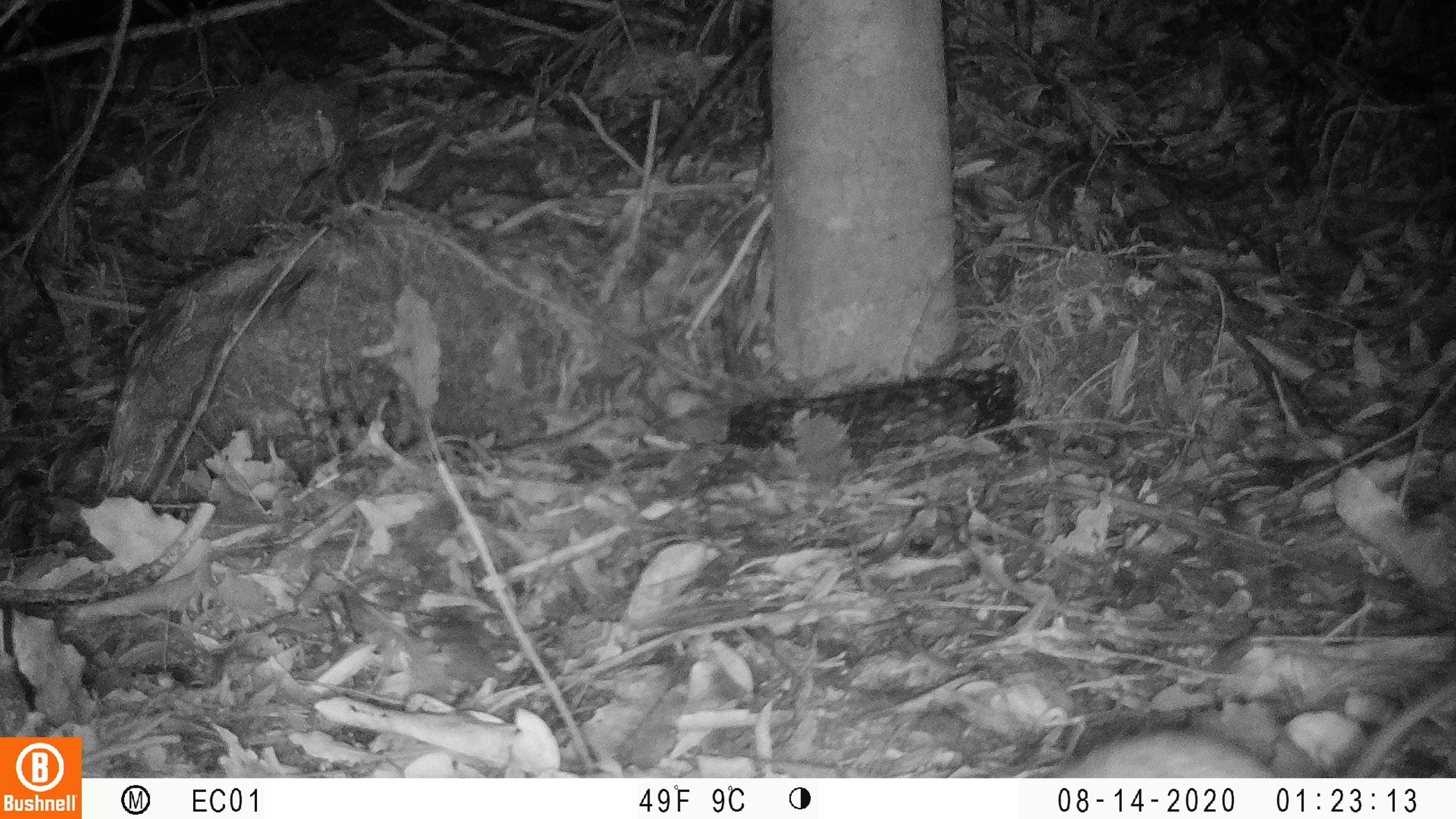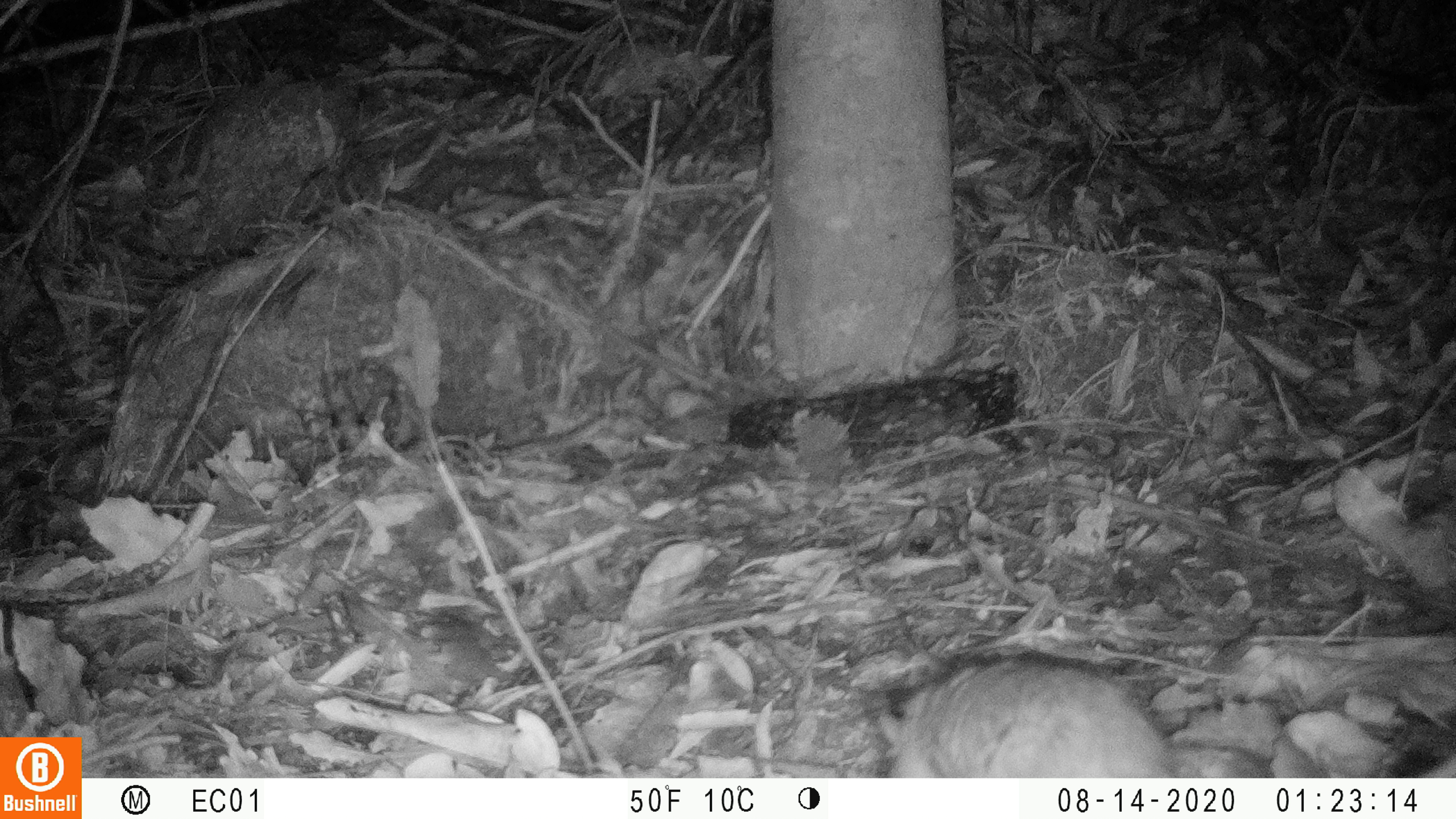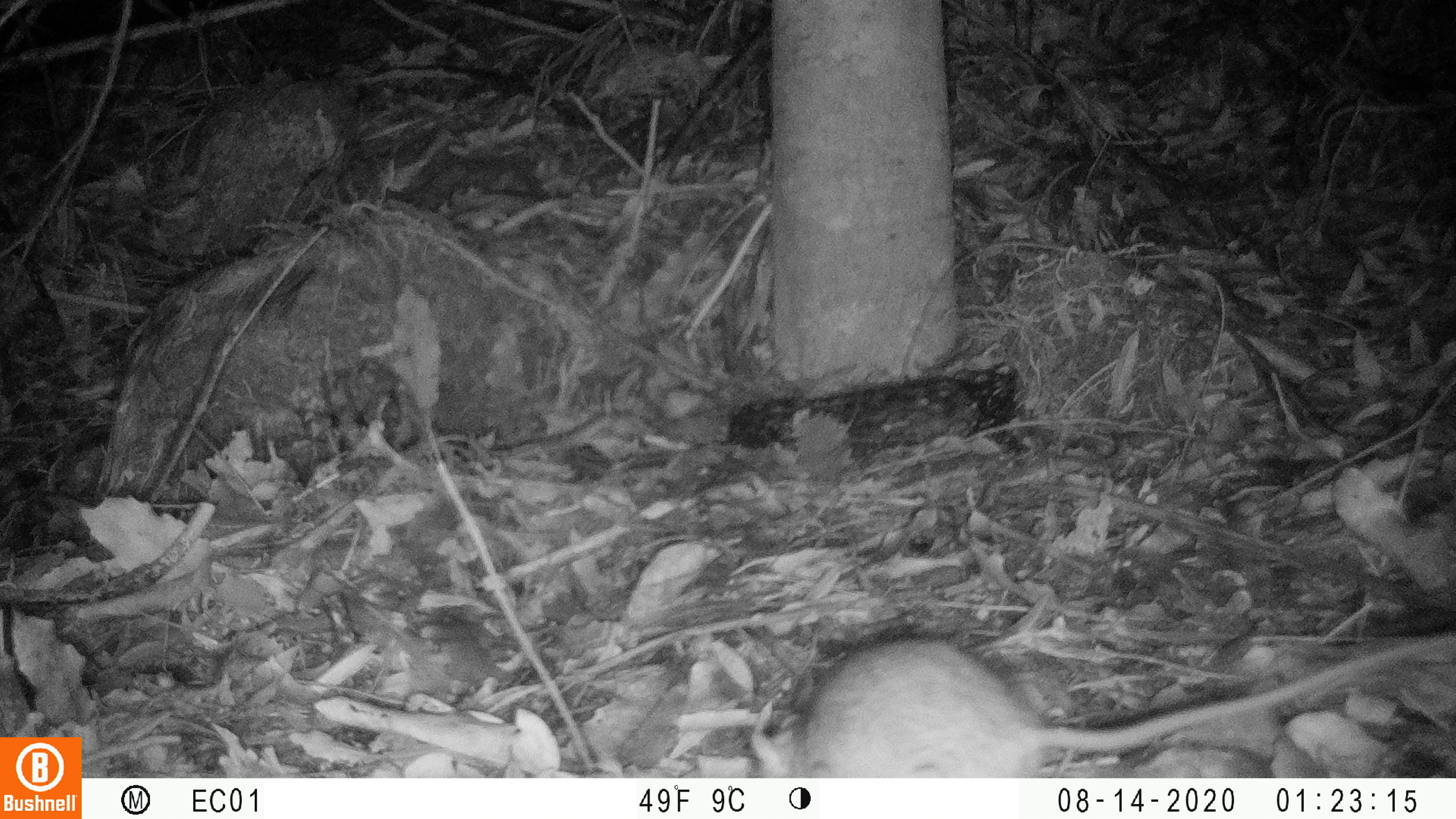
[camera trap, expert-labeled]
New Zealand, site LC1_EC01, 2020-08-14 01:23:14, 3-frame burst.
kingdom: Animalia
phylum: Chordata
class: Mammalia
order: Rodentia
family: Muridae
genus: Rattus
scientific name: Rattus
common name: rat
Rat (Rattus).